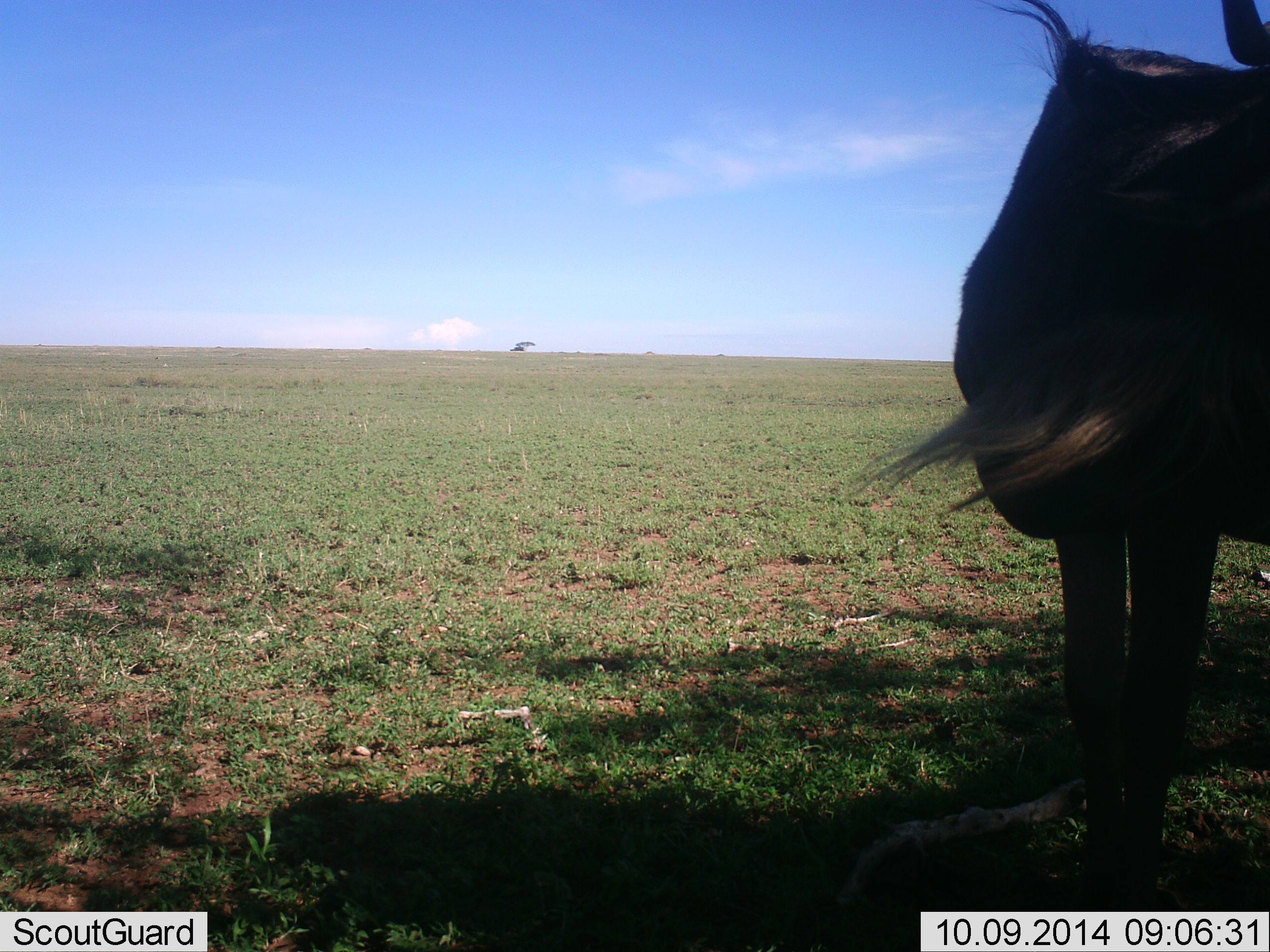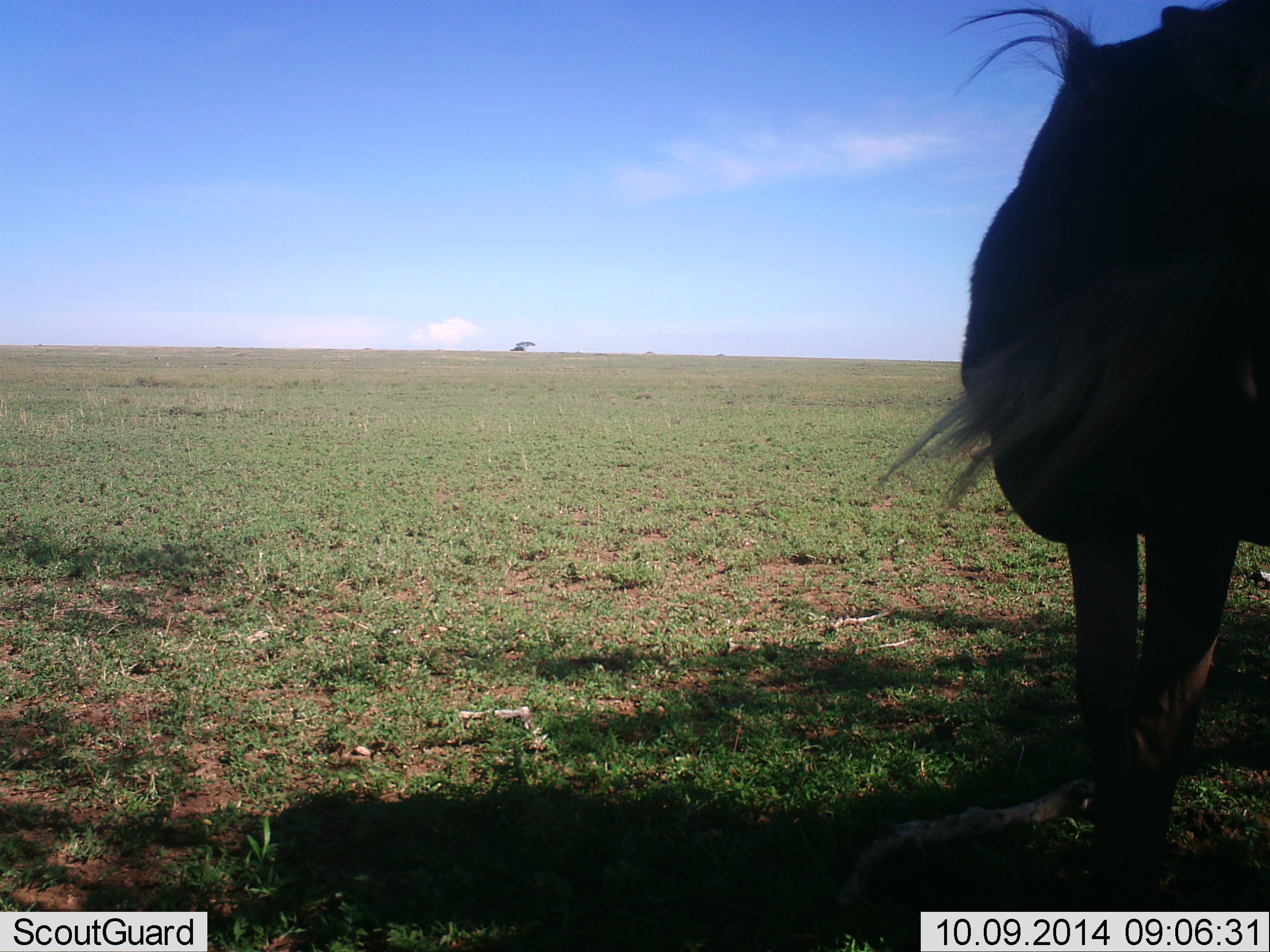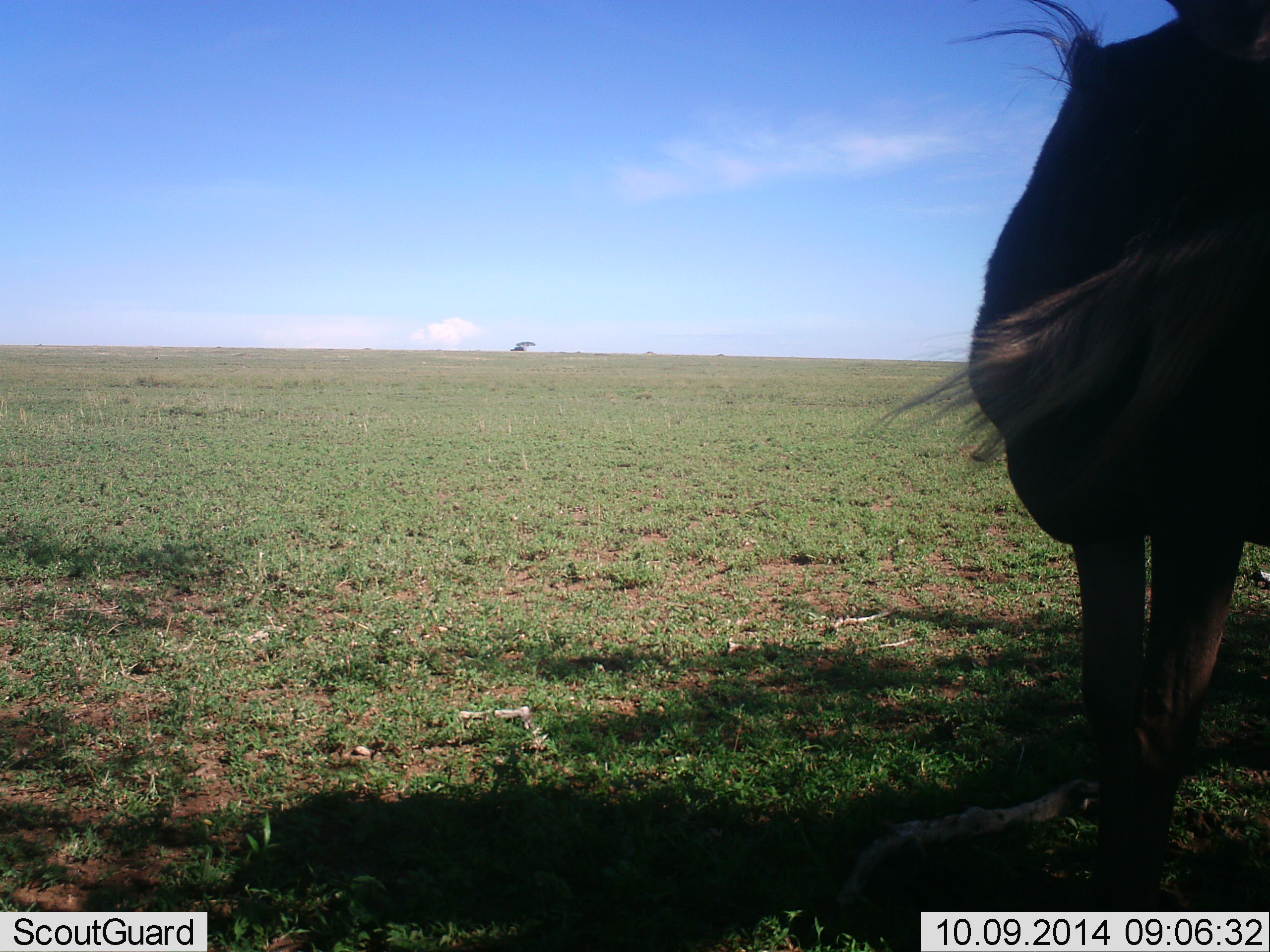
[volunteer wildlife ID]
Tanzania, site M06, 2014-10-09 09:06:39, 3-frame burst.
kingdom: Animalia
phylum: Chordata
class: Mammalia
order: Artiodactyla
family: Bovidae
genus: Connochaetes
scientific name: Connochaetes taurinus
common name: blue wildebeest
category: wildebeest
Wildebeest (blue wildebeest) (Connochaetes taurinus), count 1. Behavior (volunteer vote fractions): standing 91%, resting 0%, moving 0%, interacting 9%. Young present (vote fraction): 0%. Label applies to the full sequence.